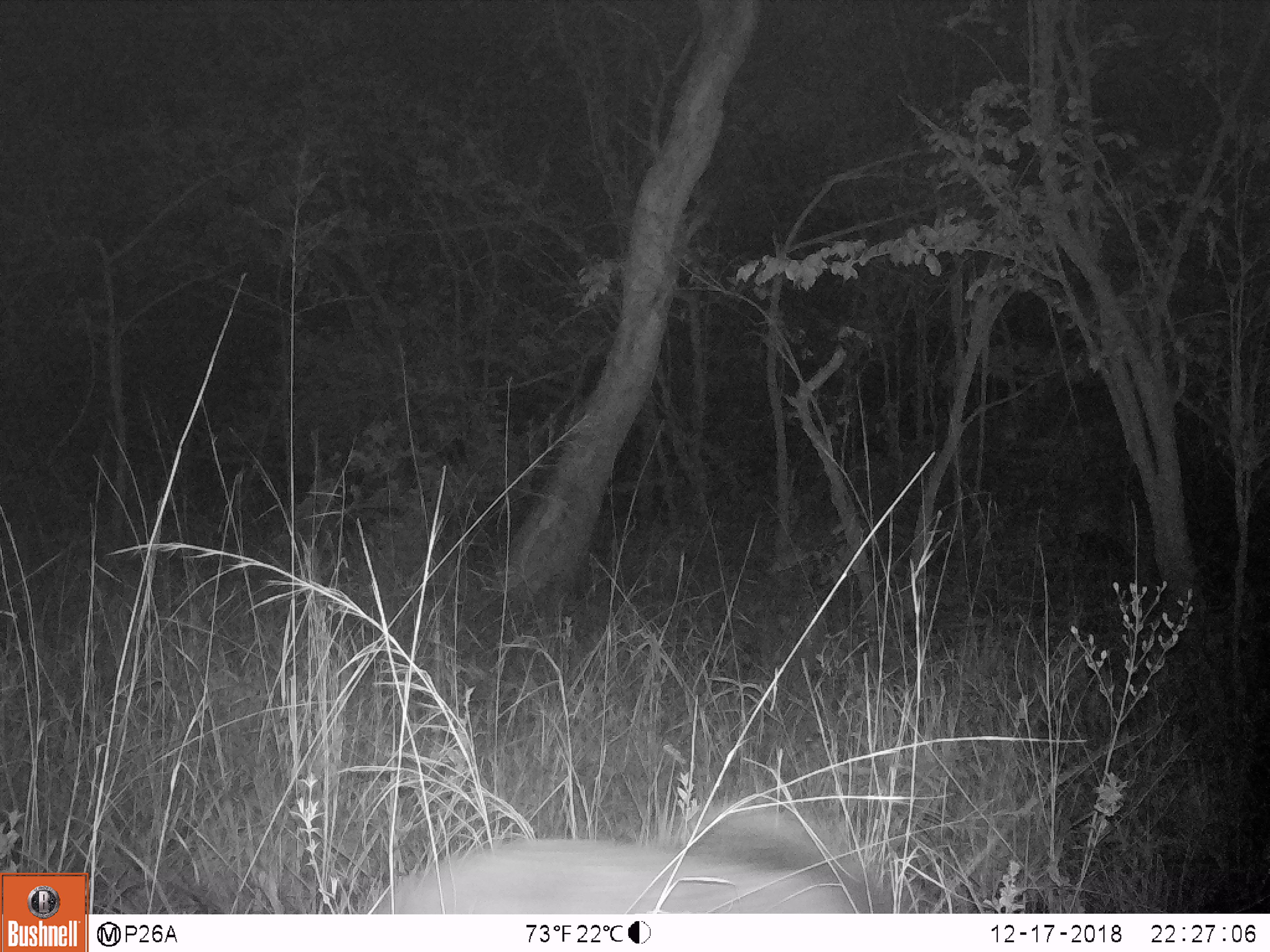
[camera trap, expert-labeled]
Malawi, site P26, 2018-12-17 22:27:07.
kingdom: Animalia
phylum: Chordata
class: Mammalia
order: Artiodactyla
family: Suidae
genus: Potamochoerus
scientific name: Potamochoerus larvatus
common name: bushpig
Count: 1.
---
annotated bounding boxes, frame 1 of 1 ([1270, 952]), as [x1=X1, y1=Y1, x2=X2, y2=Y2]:
bushpig: [x1=357, y1=795, x2=944, y2=914]